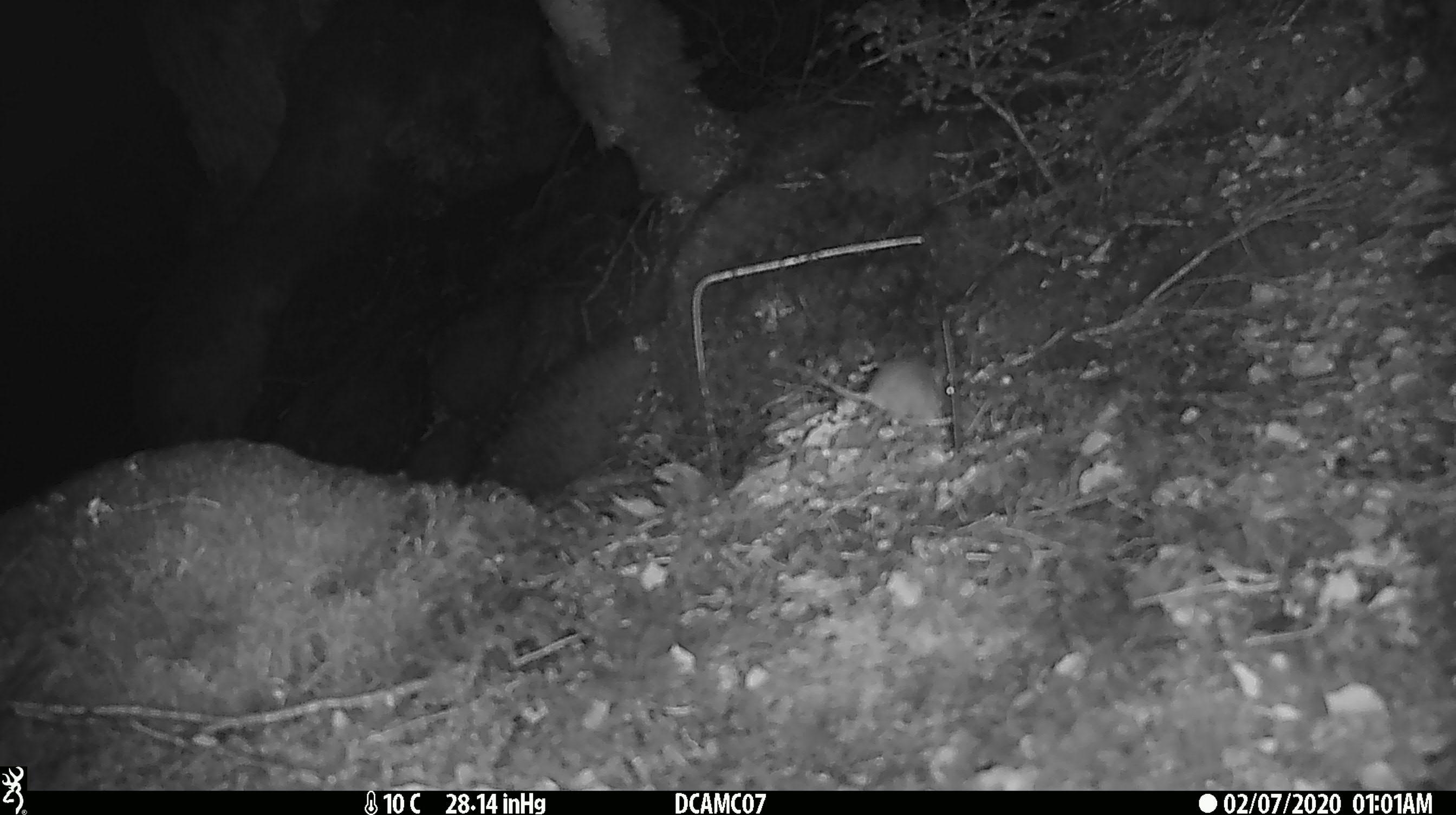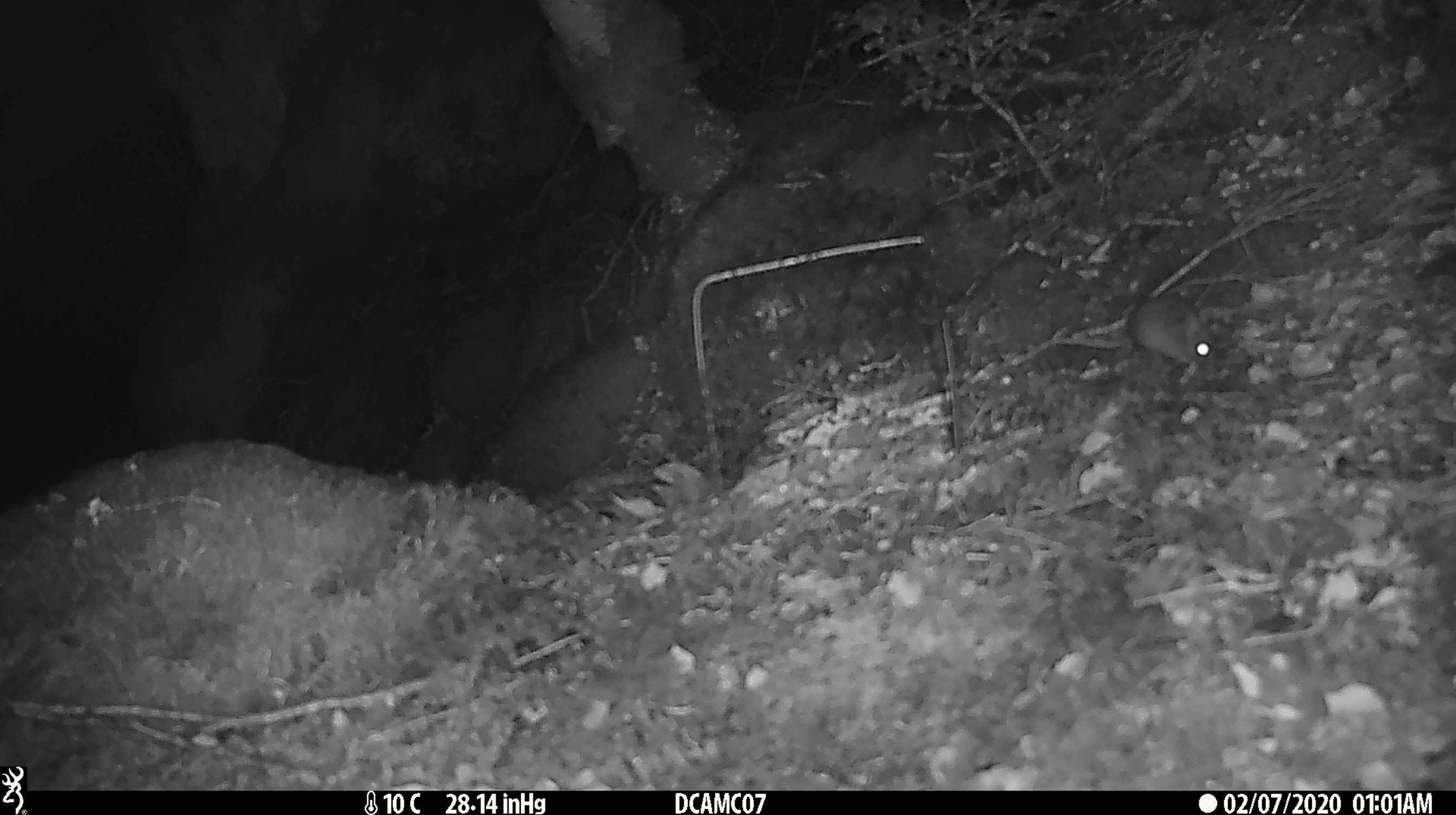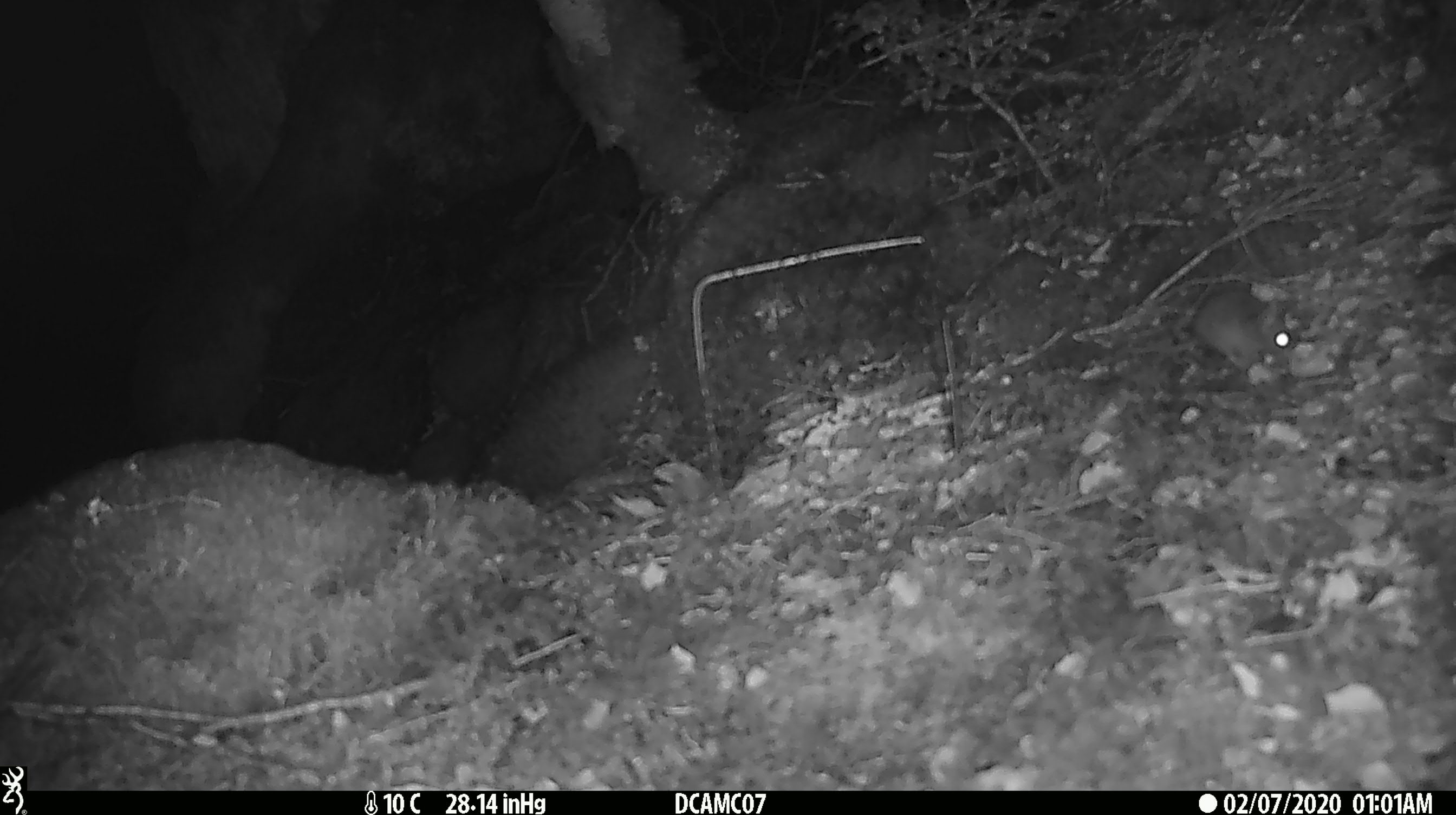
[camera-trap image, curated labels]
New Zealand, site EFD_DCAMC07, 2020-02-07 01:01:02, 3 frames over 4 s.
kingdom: Animalia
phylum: Chordata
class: Mammalia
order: Rodentia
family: Muridae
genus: Mus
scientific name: Mus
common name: mouse